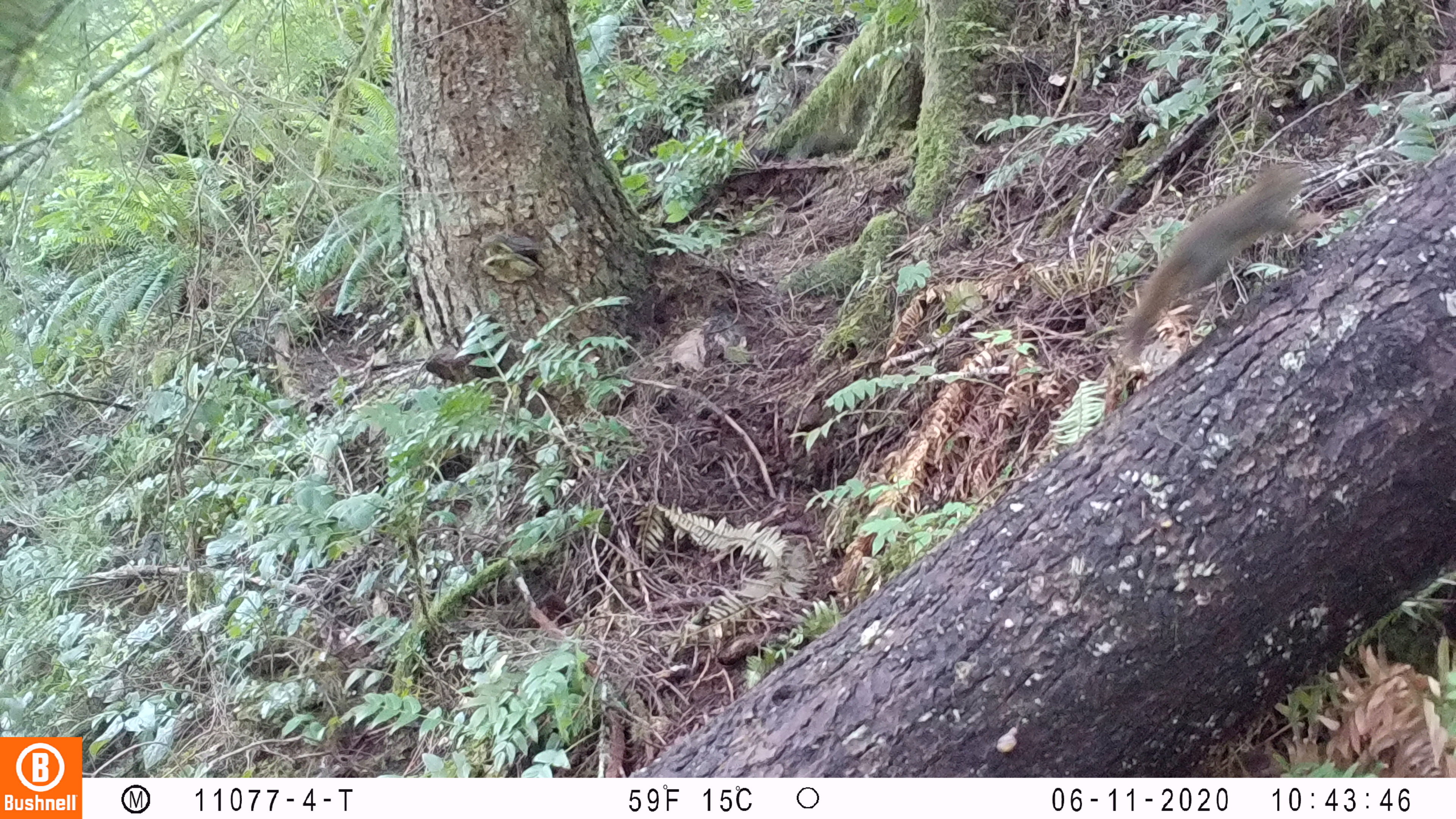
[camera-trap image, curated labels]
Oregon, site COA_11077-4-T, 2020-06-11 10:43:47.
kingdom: Animalia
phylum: Chordata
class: Mammalia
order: Rodentia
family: Sciuridae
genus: Sciurus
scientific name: Sciurus griseus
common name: western gray squirrel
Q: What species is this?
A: Western gray squirrel (Sciurus griseus).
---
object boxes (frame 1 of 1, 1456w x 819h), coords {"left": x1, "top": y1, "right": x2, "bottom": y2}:
western gray squirrel: {"left": 1113, "top": 152, "right": 1320, "bottom": 378}